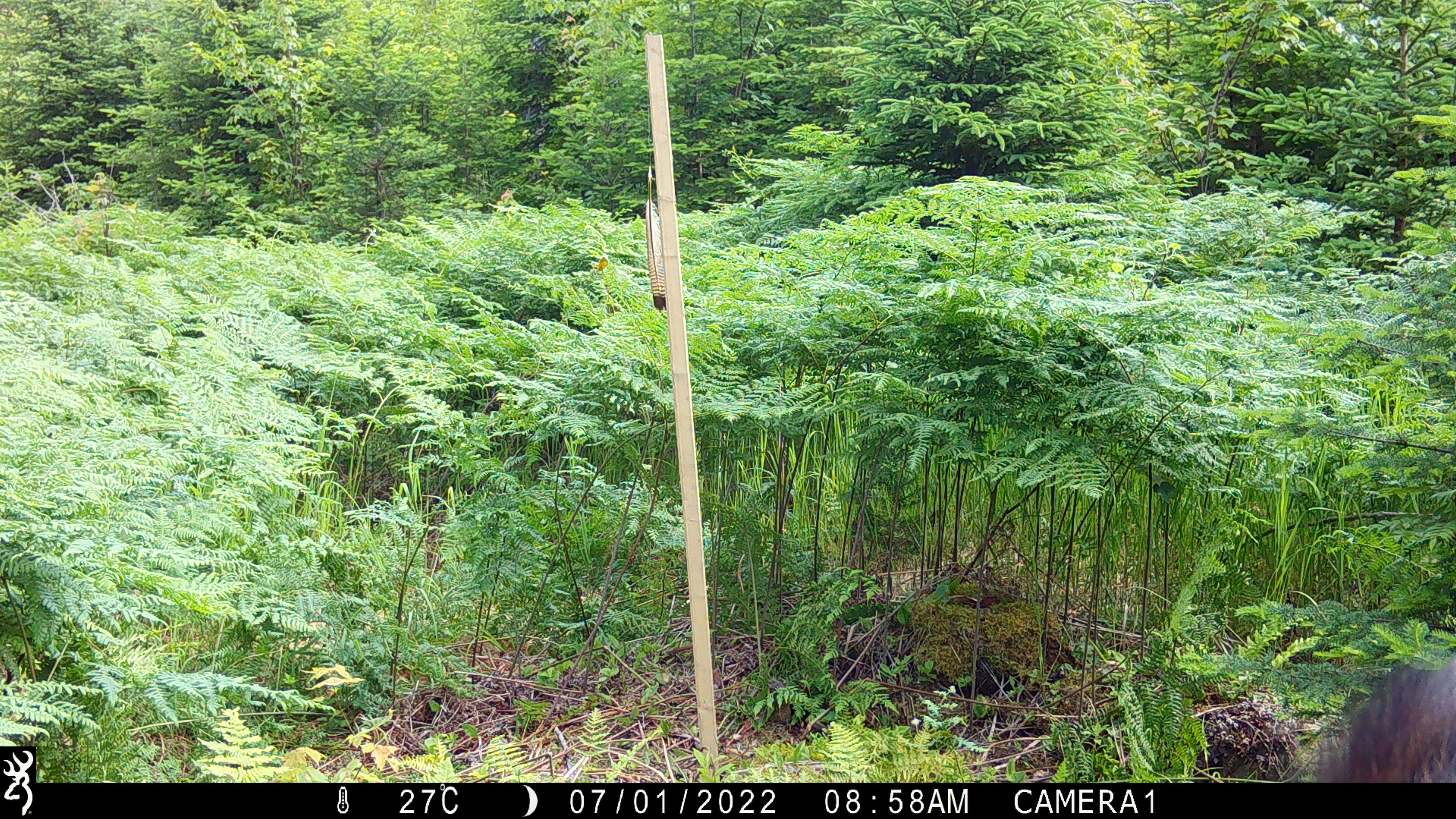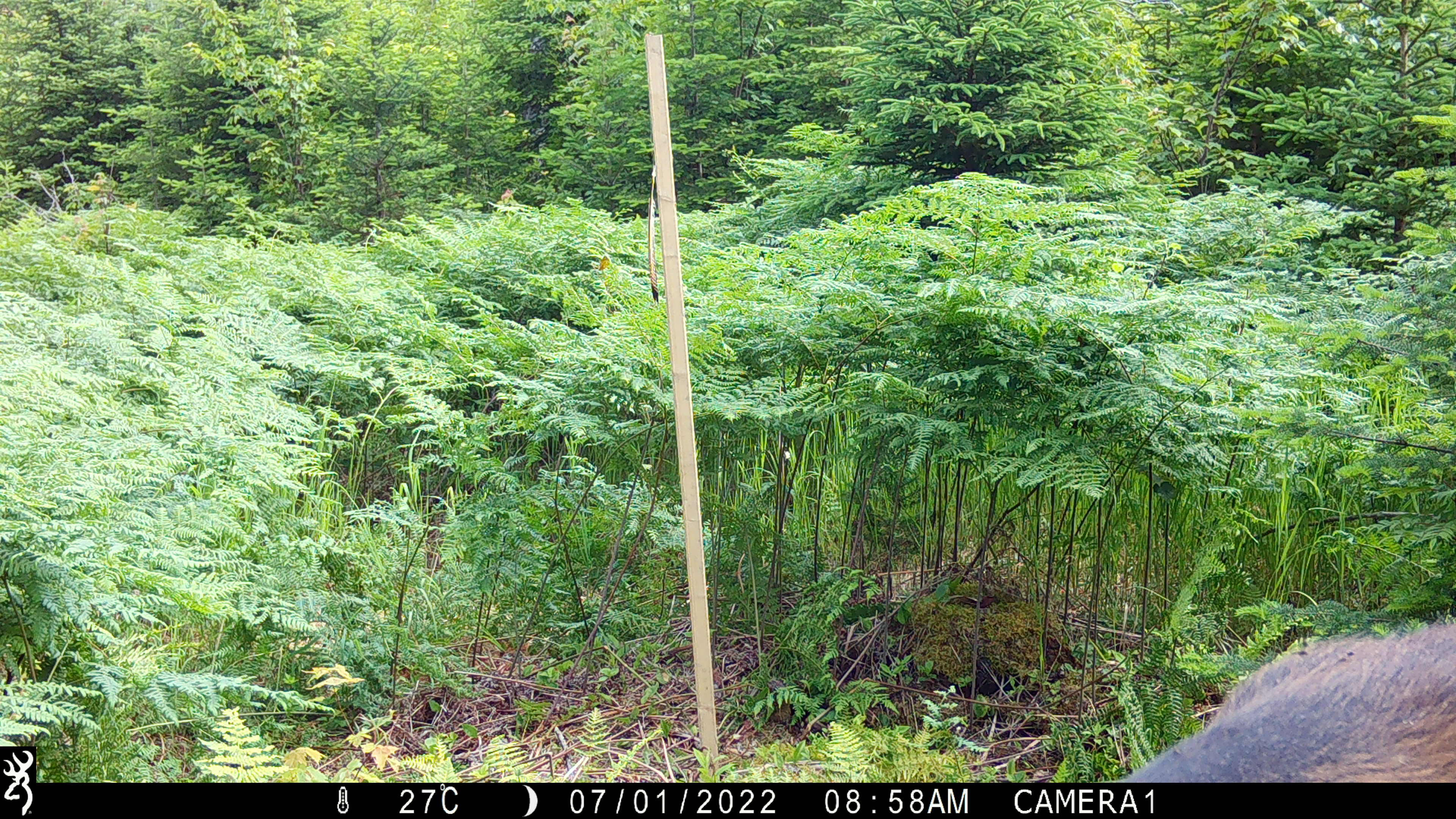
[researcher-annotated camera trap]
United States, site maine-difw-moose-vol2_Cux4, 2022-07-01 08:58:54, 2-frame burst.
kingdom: Animalia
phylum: Chordata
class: Mammalia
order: Artiodactyla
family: Cervidae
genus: Alces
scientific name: Alces alces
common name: moose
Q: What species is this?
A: Moose (Alces alces).